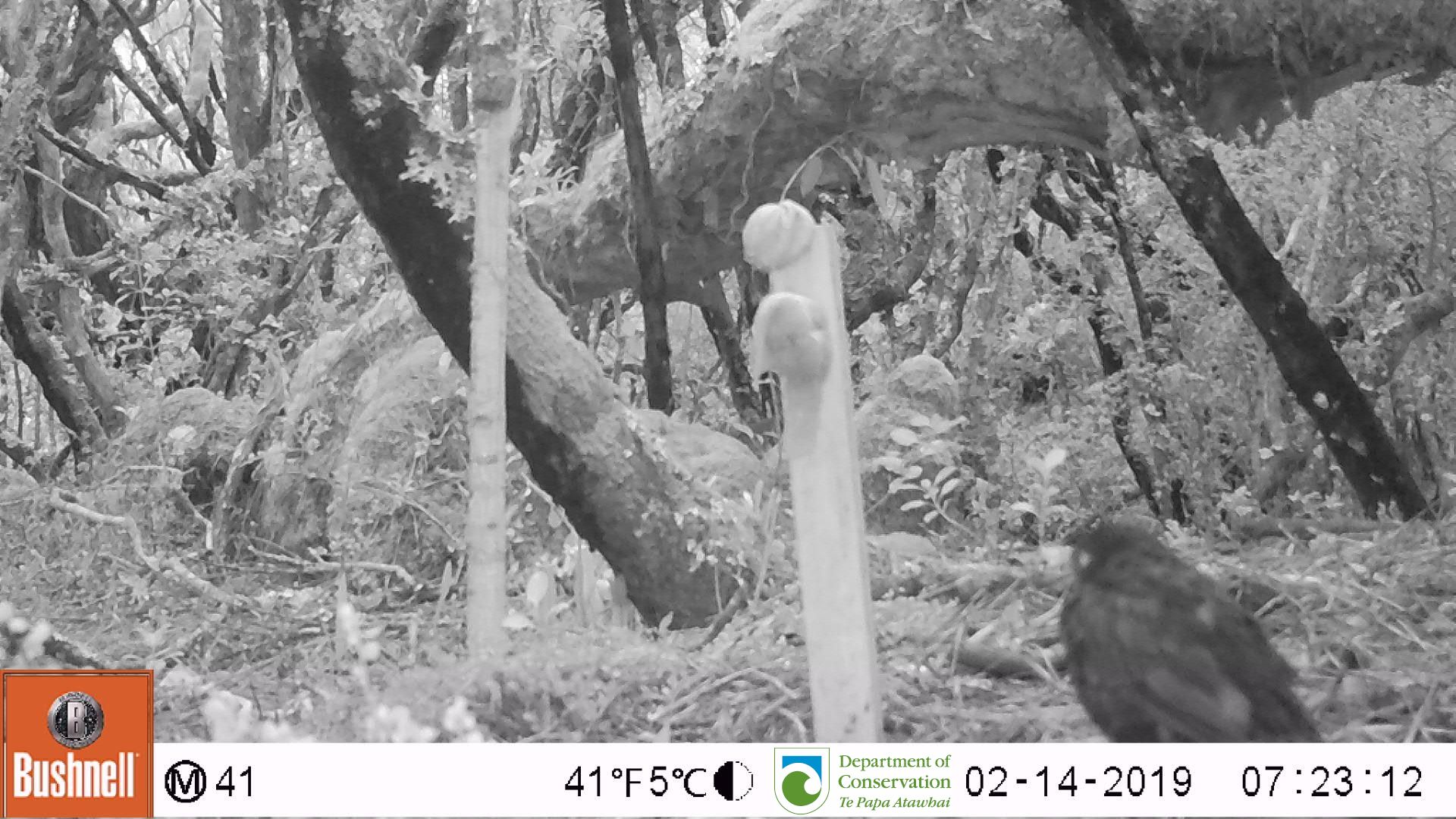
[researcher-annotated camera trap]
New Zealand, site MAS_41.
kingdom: Animalia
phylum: Chordata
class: Aves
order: Passeriformes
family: Turdidae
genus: Turdus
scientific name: Turdus merula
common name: eurasian blackbird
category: blackbird